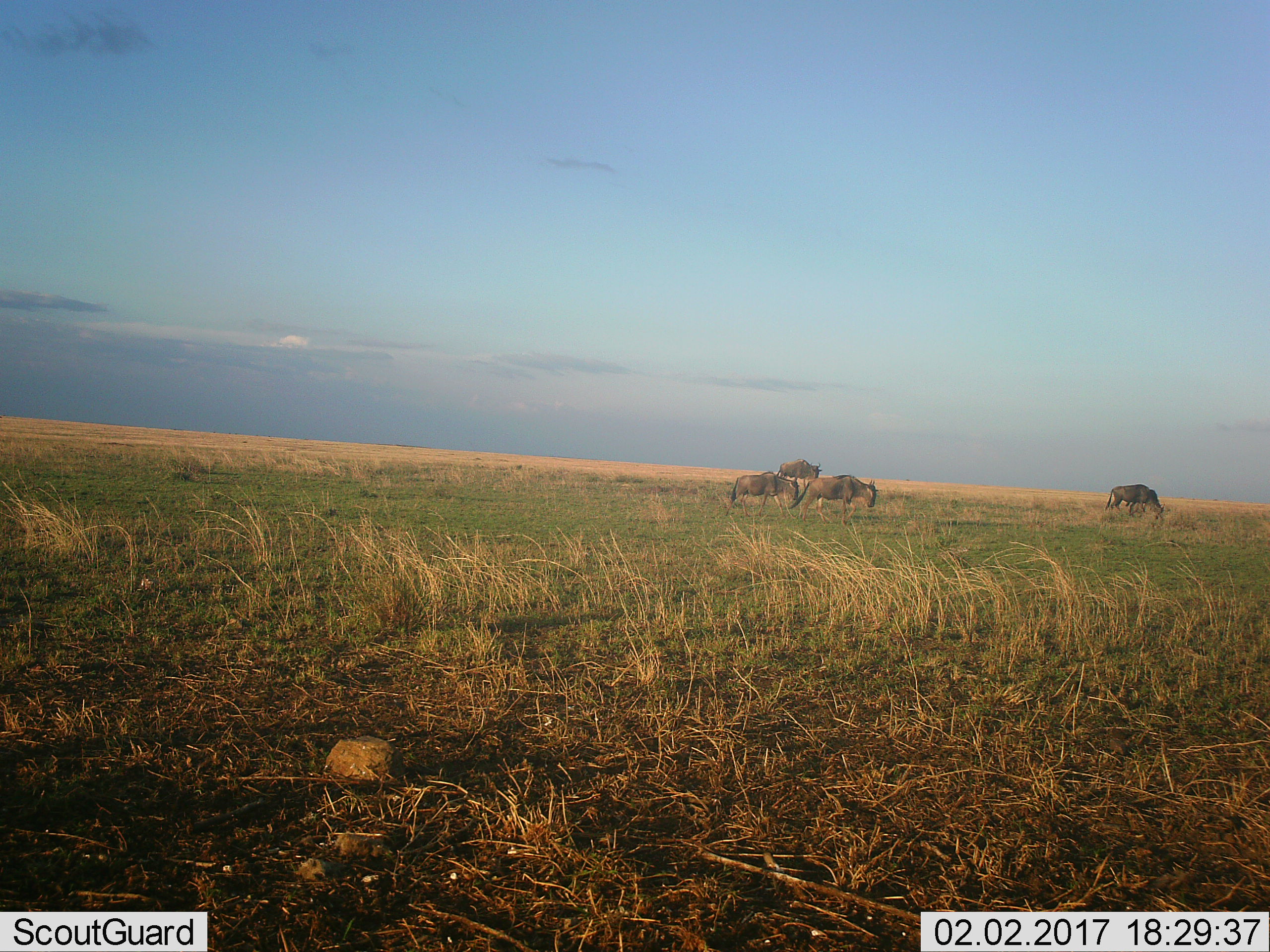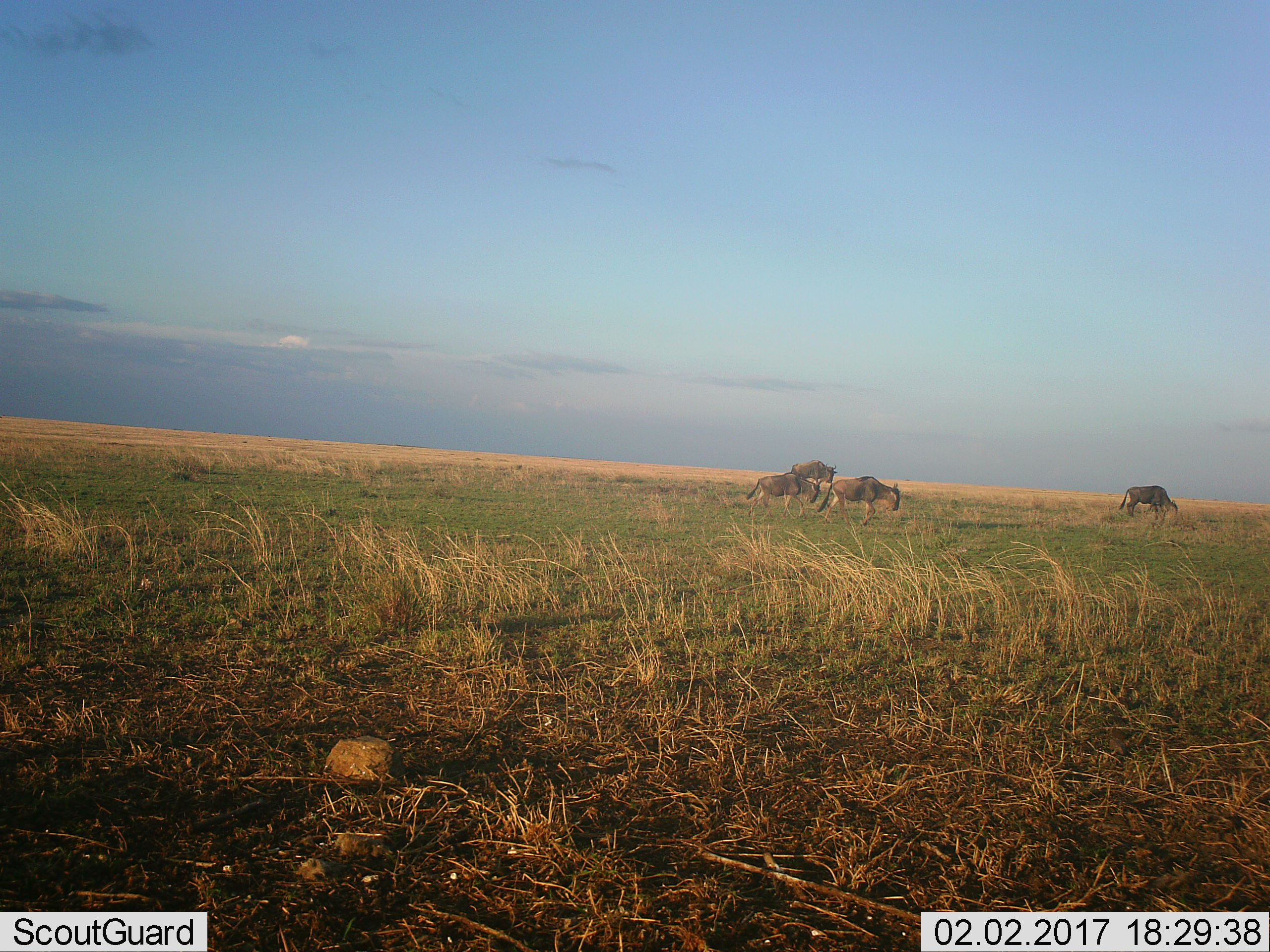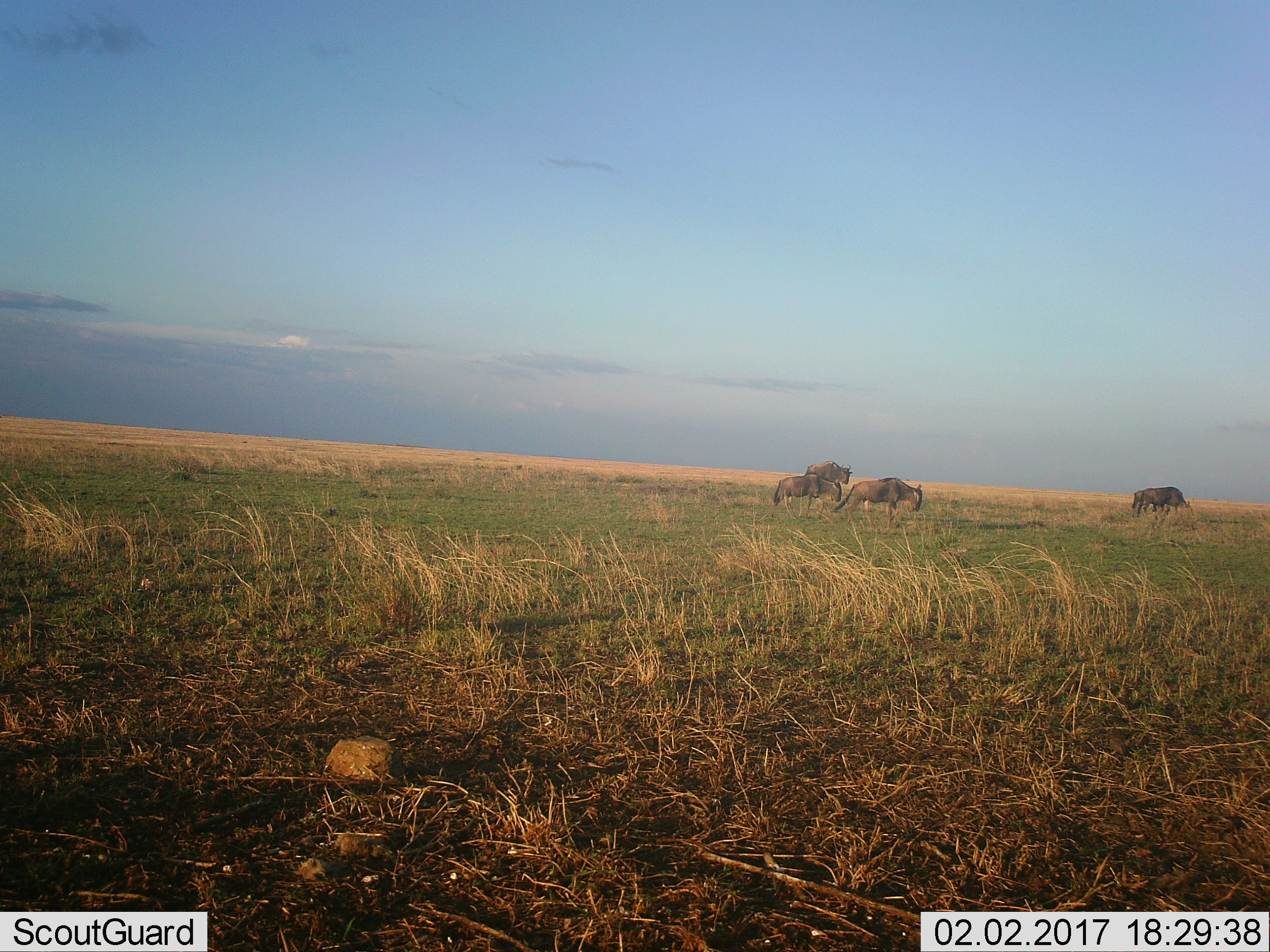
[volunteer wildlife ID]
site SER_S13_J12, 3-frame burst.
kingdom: Animalia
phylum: Chordata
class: Mammalia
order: Artiodactyla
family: Bovidae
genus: Connochaetes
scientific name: Connochaetes taurinus taurinus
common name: blue wildebeest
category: wildebeestblue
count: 4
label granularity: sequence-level